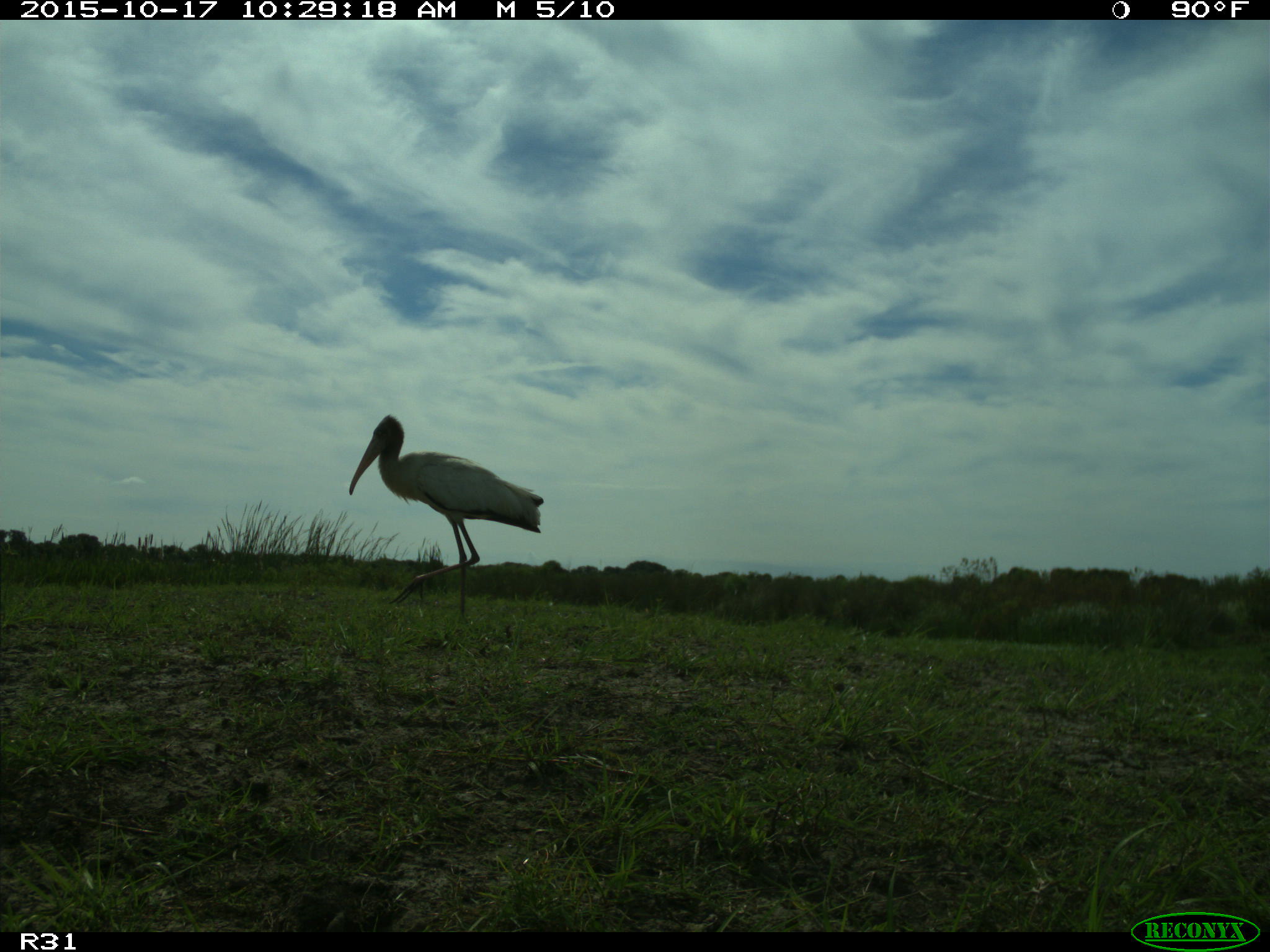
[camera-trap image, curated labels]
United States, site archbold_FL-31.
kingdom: Animalia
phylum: Chordata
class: Aves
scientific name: Aves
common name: birds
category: unidentified bird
Unidentified bird (birds) (Aves).